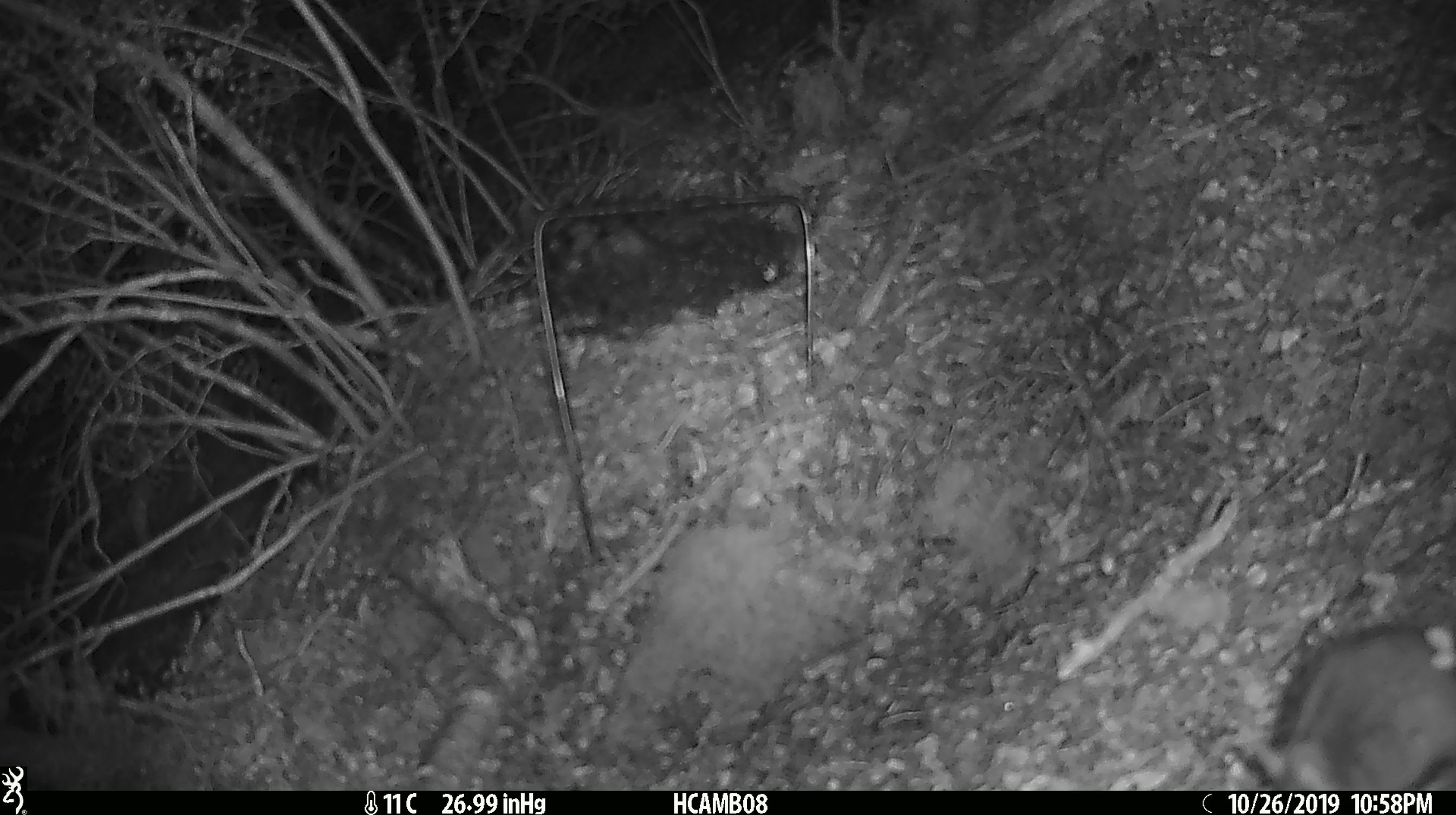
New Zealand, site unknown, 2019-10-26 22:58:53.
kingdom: Animalia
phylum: Chordata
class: Mammalia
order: Rodentia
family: Muridae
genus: Mus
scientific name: Mus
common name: mouse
Mouse (Mus).